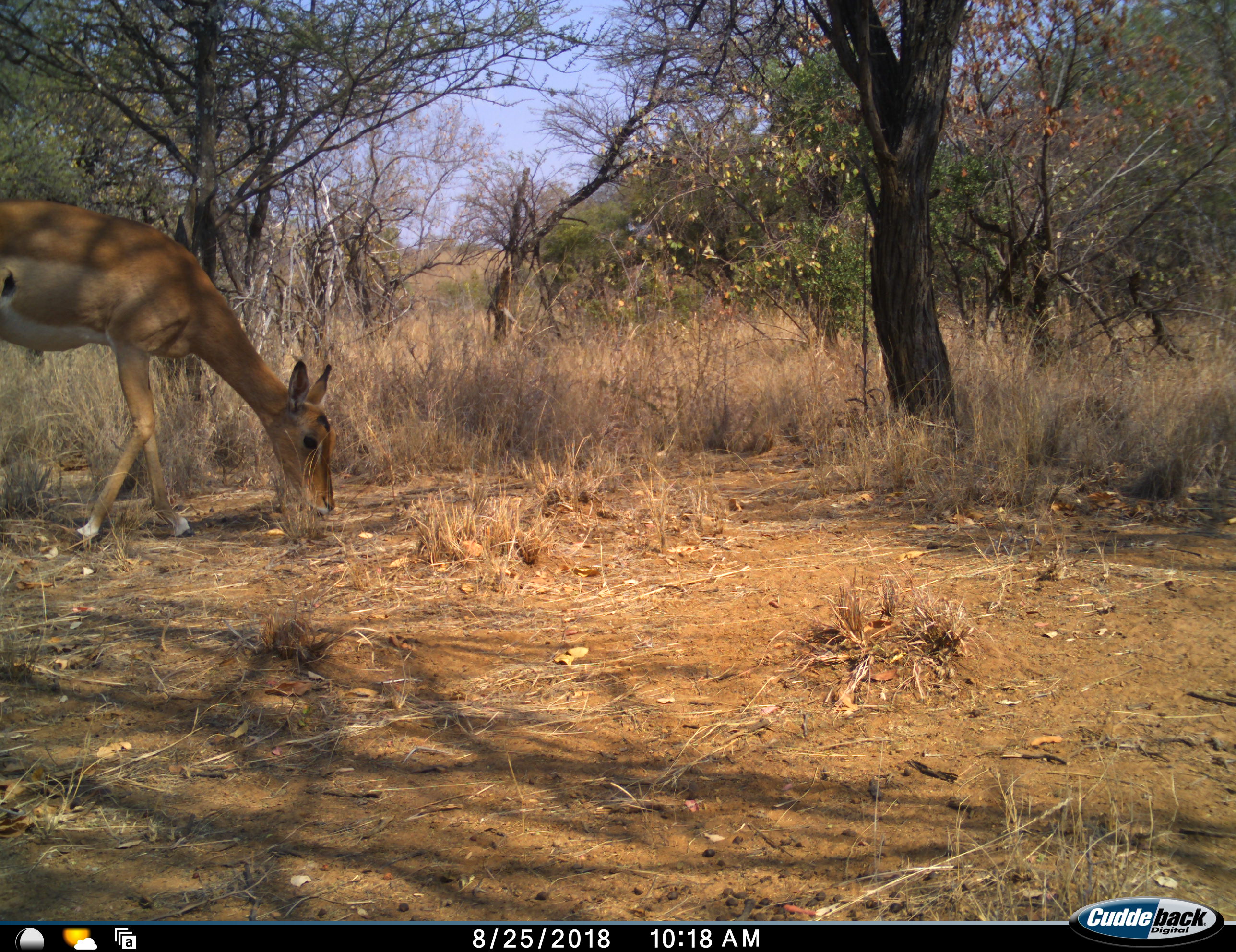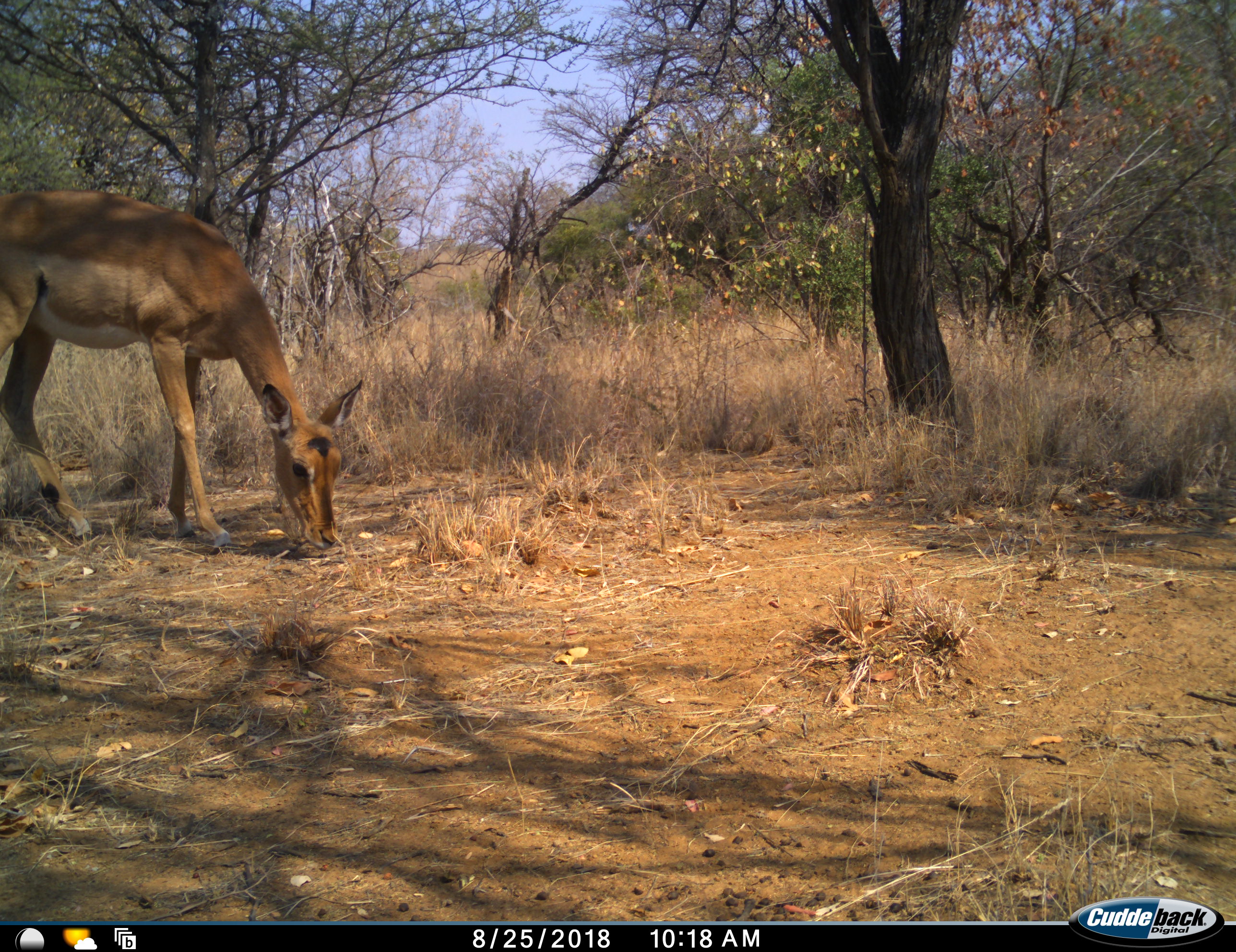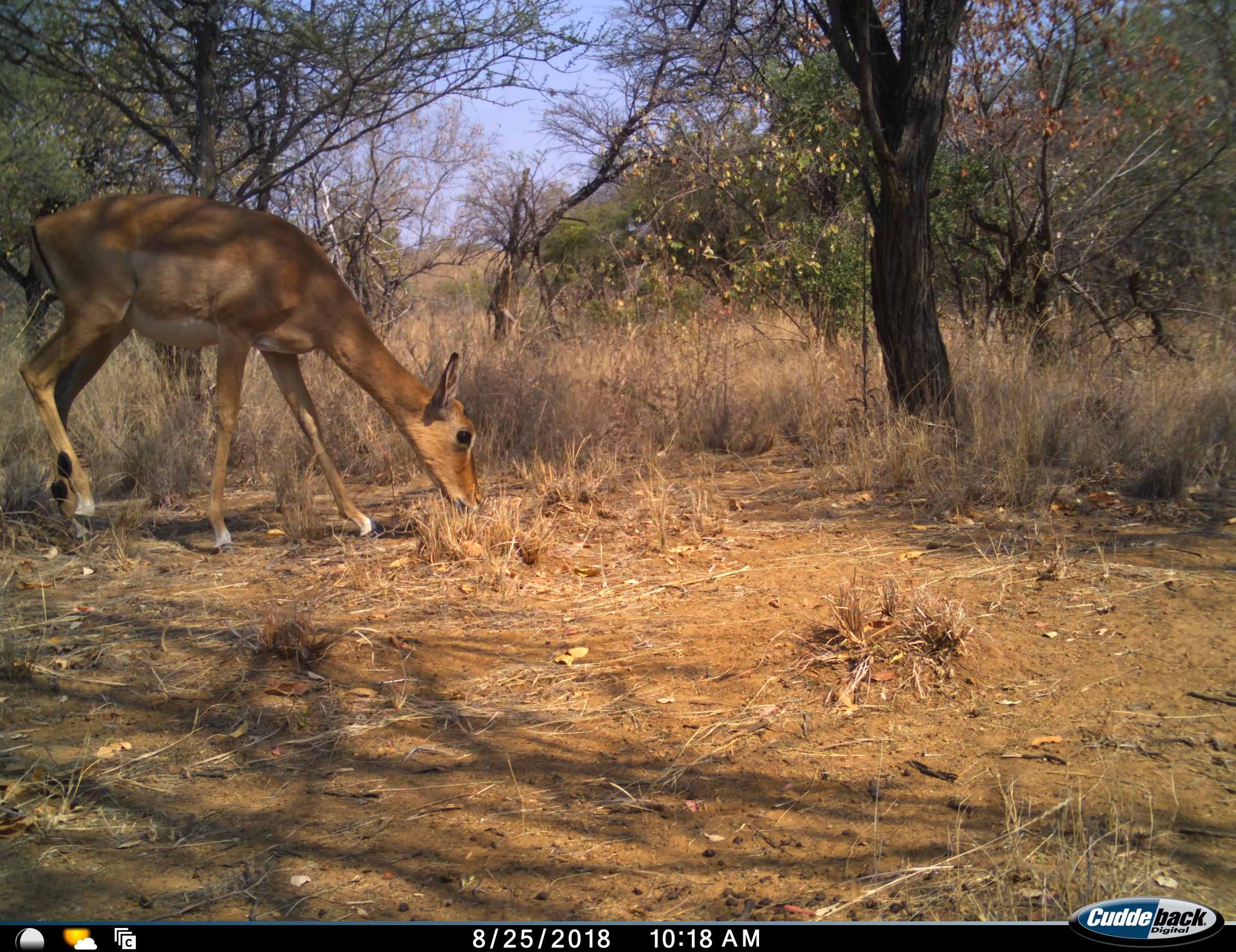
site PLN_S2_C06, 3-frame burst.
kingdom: Animalia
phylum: Chordata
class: Mammalia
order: Artiodactyla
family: Bovidae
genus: Aepyceros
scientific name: Aepyceros melampus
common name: impala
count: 1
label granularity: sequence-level